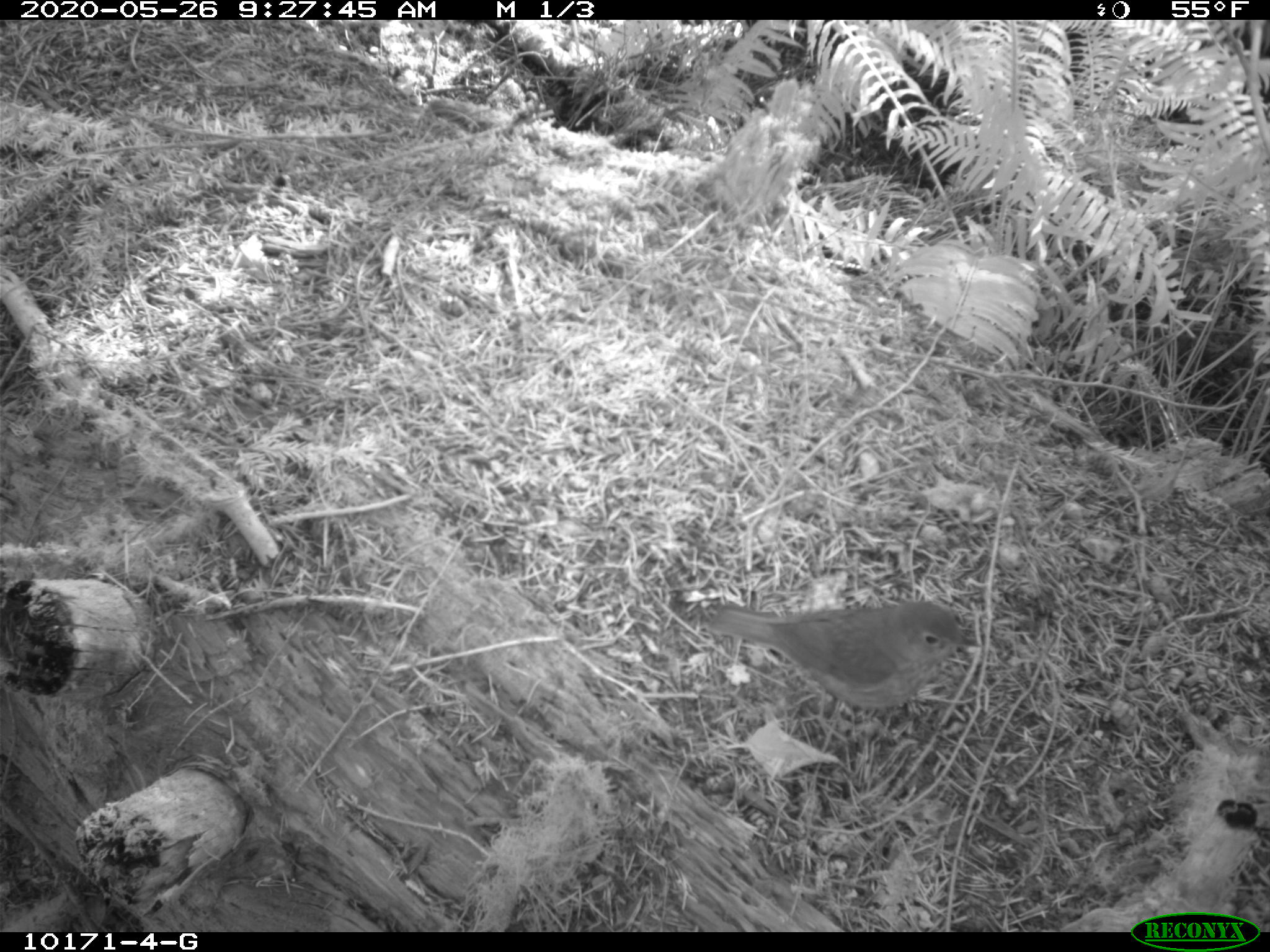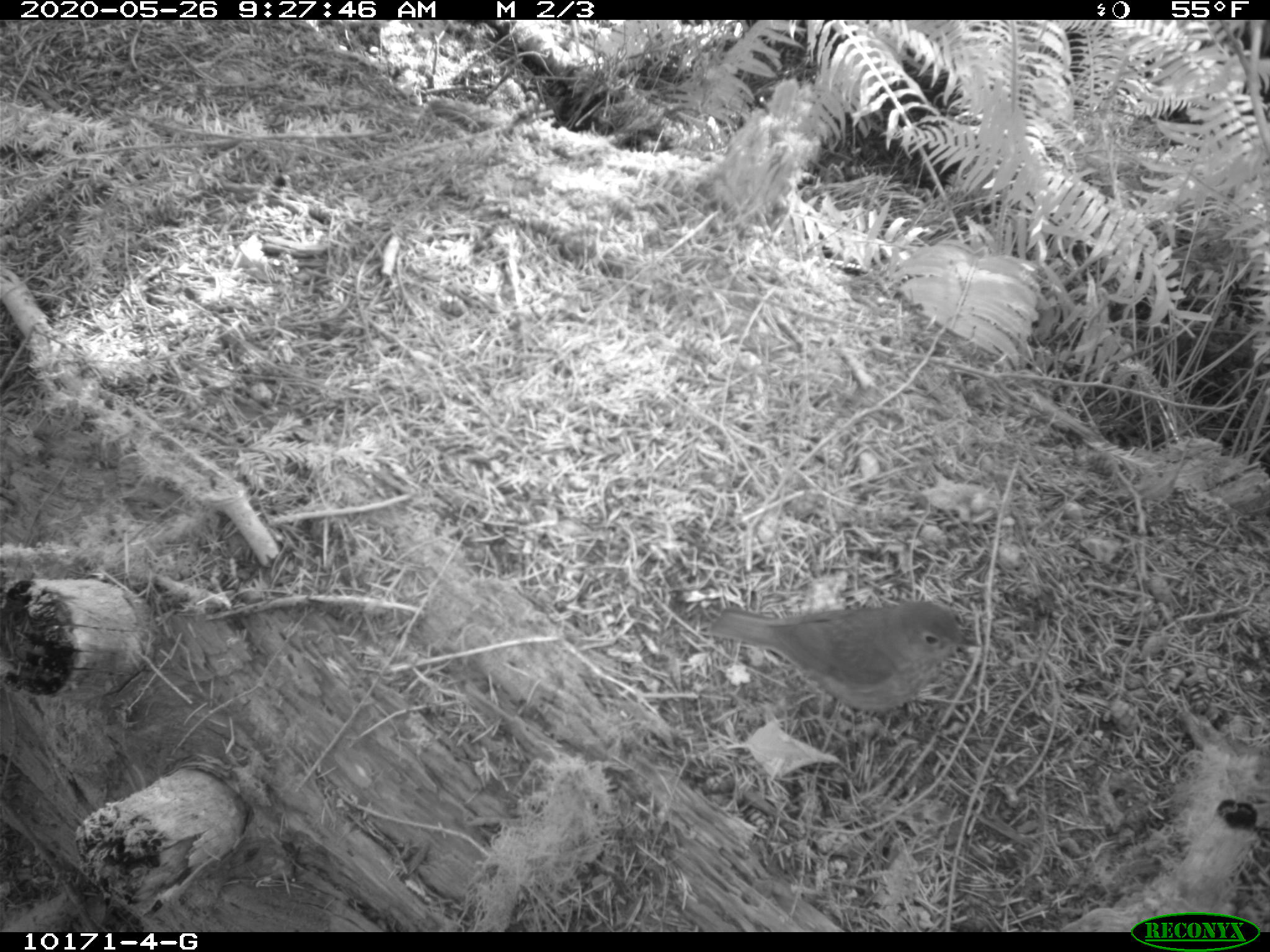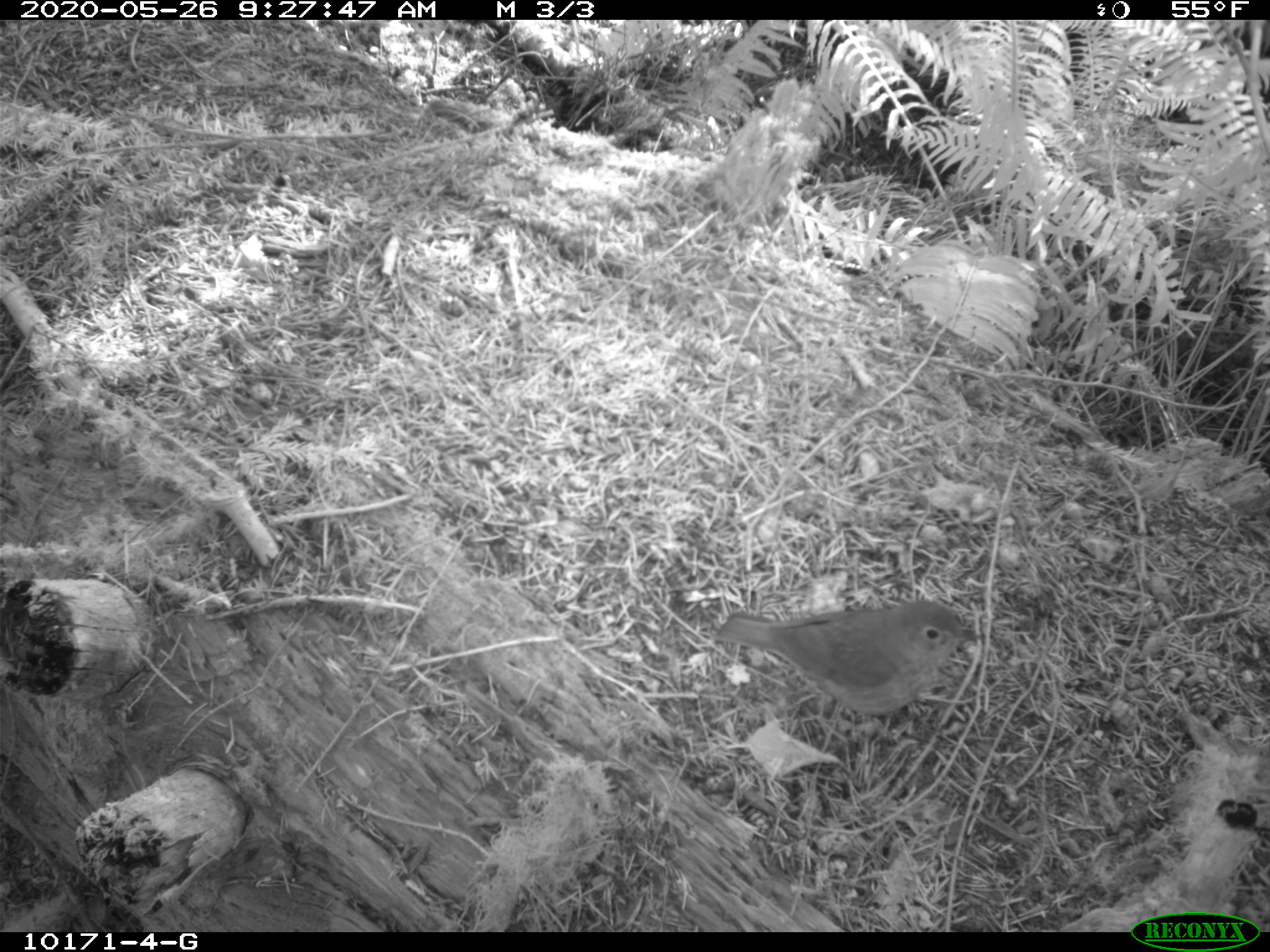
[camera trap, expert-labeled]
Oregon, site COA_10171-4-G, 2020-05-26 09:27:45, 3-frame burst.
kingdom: Animalia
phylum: Chordata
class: Aves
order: Passeriformes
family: Turdidae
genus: Catharus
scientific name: Catharus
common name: brown thrushes and nightingale-thrushes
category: catharus species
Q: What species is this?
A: Catharus species (brown thrushes and nightingale-thrushes) (Catharus).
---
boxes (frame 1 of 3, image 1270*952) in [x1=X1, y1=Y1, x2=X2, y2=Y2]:
catharus species: [x1=695, y1=592, x2=974, y2=719]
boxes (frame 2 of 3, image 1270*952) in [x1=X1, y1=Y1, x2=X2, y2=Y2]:
catharus species: [x1=707, y1=593, x2=981, y2=739]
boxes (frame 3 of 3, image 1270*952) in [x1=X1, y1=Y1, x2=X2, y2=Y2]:
catharus species: [x1=702, y1=582, x2=980, y2=738]